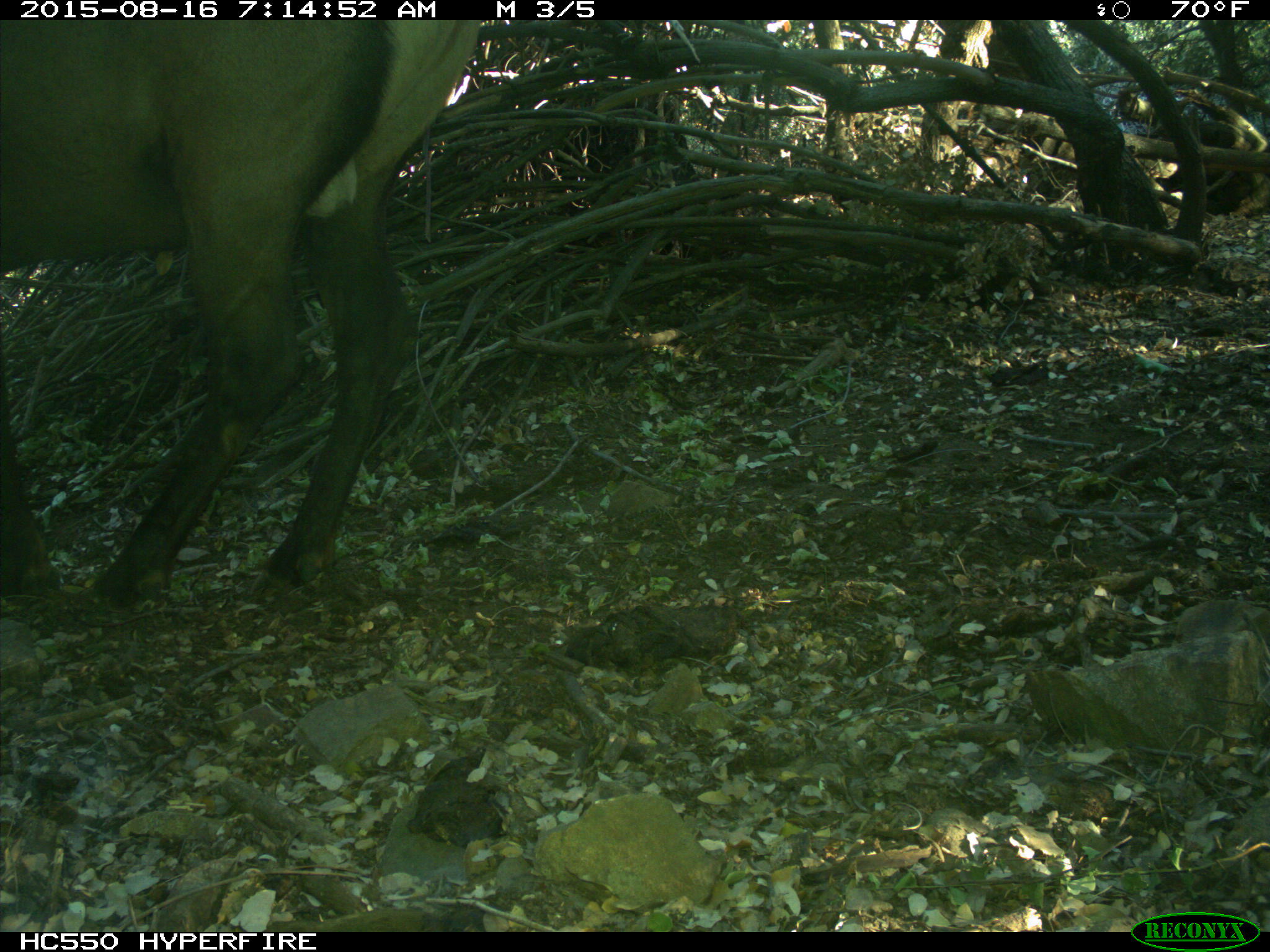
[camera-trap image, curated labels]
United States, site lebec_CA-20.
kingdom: Animalia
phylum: Chordata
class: Mammalia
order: Artiodactyla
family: Cervidae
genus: Cervus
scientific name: Cervus canadensis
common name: elk